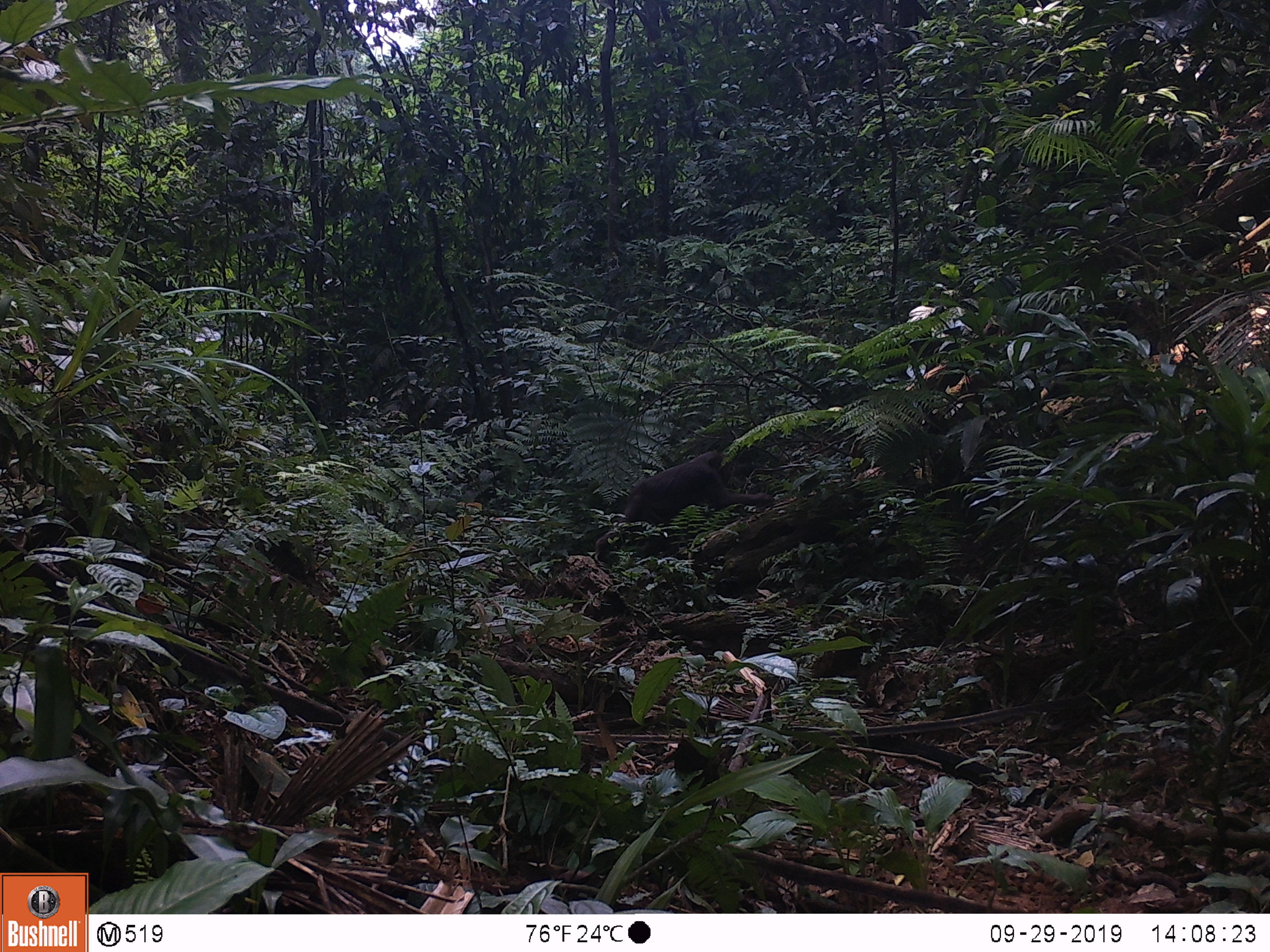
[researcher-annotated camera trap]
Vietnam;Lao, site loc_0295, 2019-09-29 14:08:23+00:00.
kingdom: Animalia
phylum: Chordata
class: Mammalia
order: Primates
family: Cercopithecidae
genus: Macaca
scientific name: Macaca arctoides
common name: stump-tailed macaque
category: stump tailed macaque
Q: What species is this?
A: Stump tailed macaque (stump-tailed macaque) (Macaca arctoides).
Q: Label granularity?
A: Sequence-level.